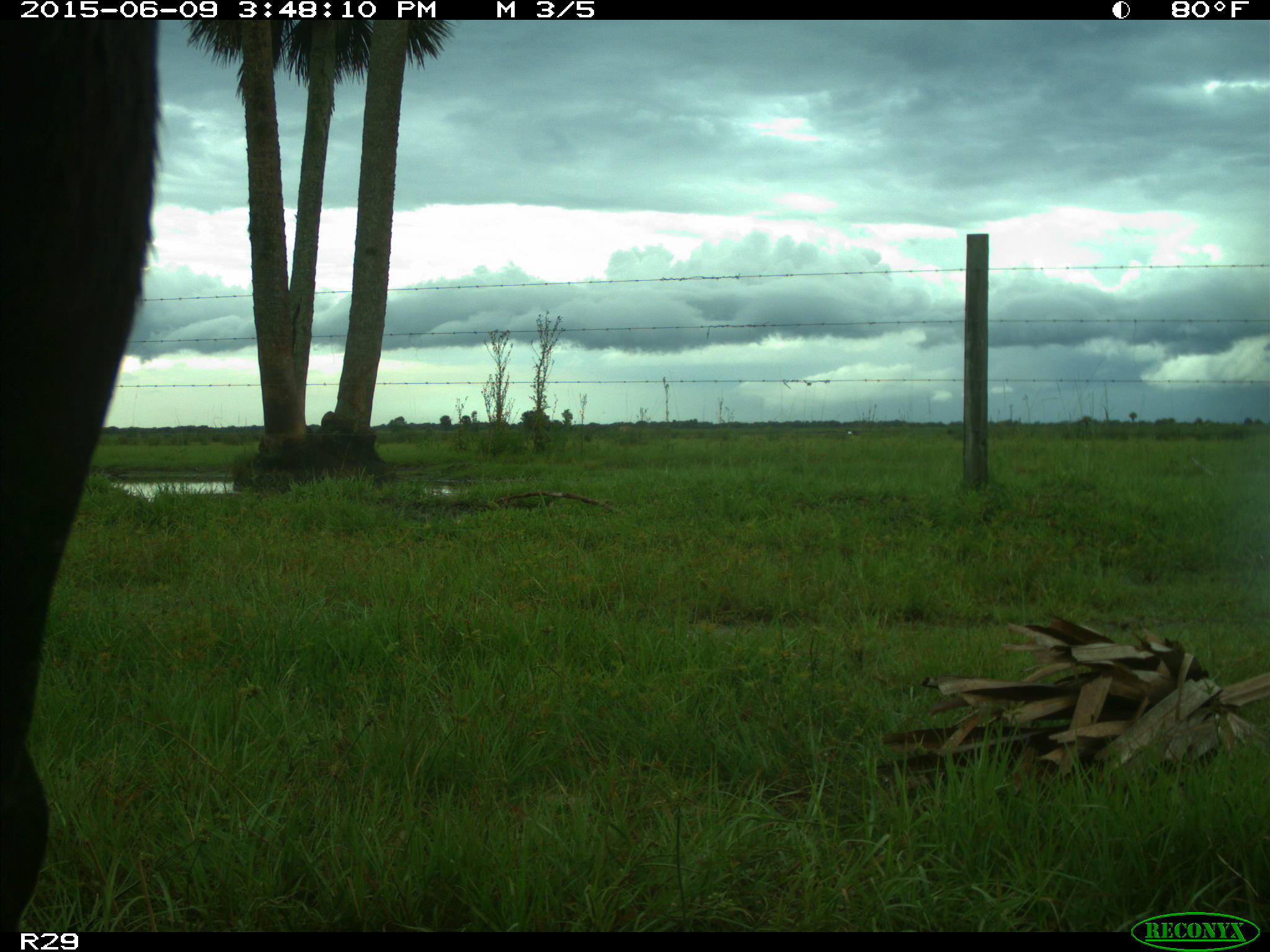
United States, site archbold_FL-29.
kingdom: Animalia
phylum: Chordata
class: Mammalia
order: Artiodactyla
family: Bovidae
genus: Bos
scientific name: Bos taurus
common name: domestic cow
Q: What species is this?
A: Bos taurus (domestic cow).